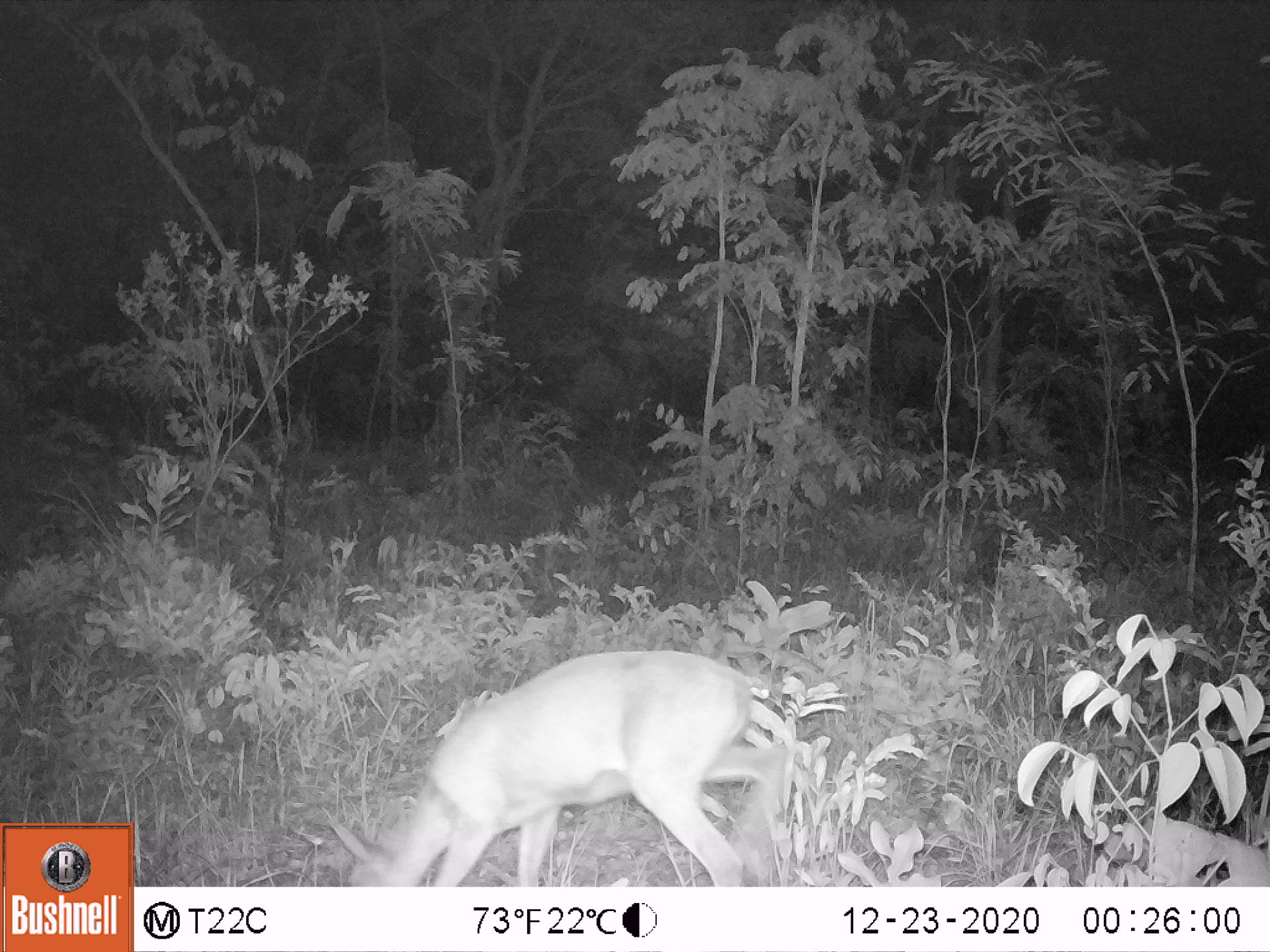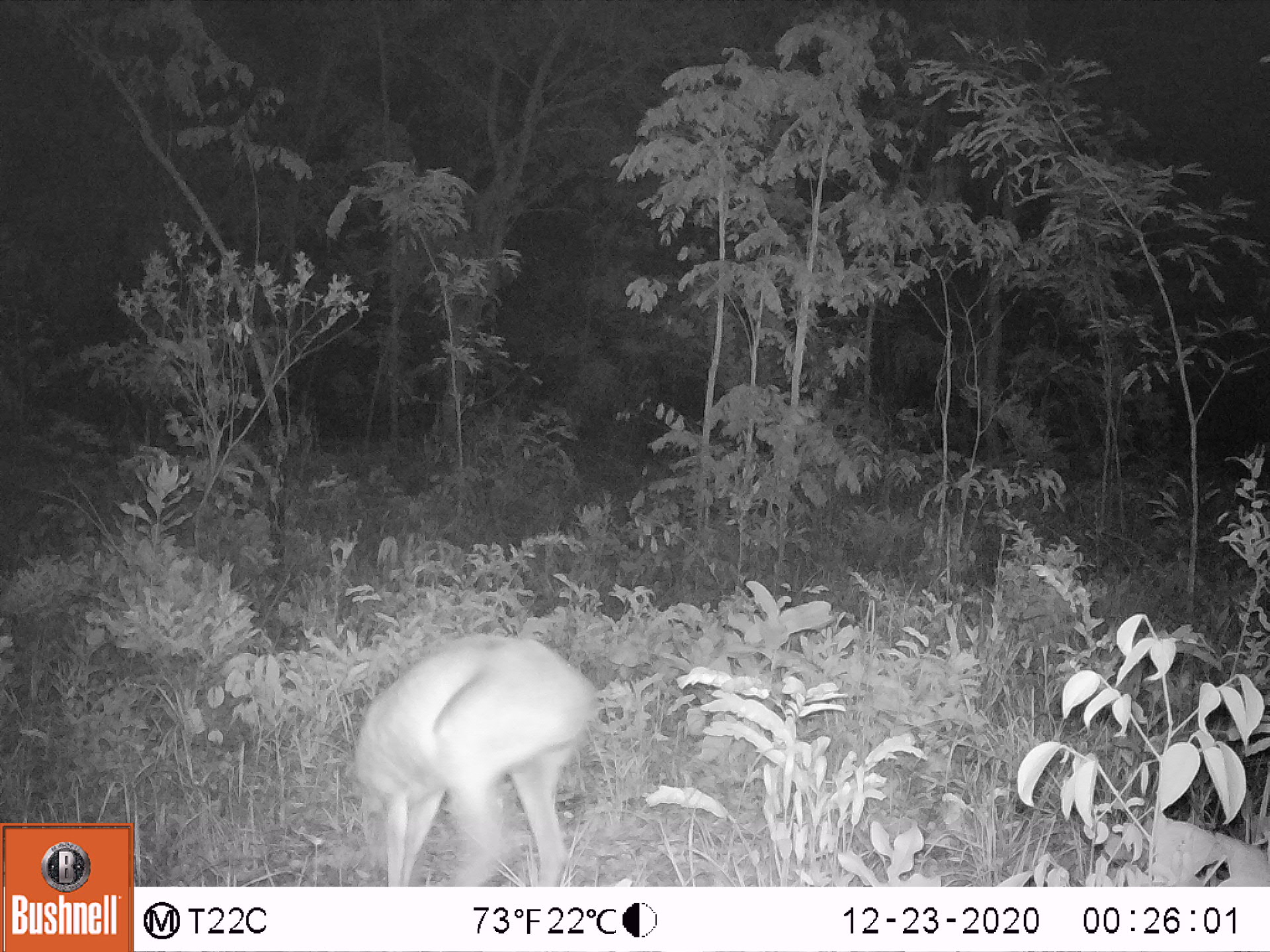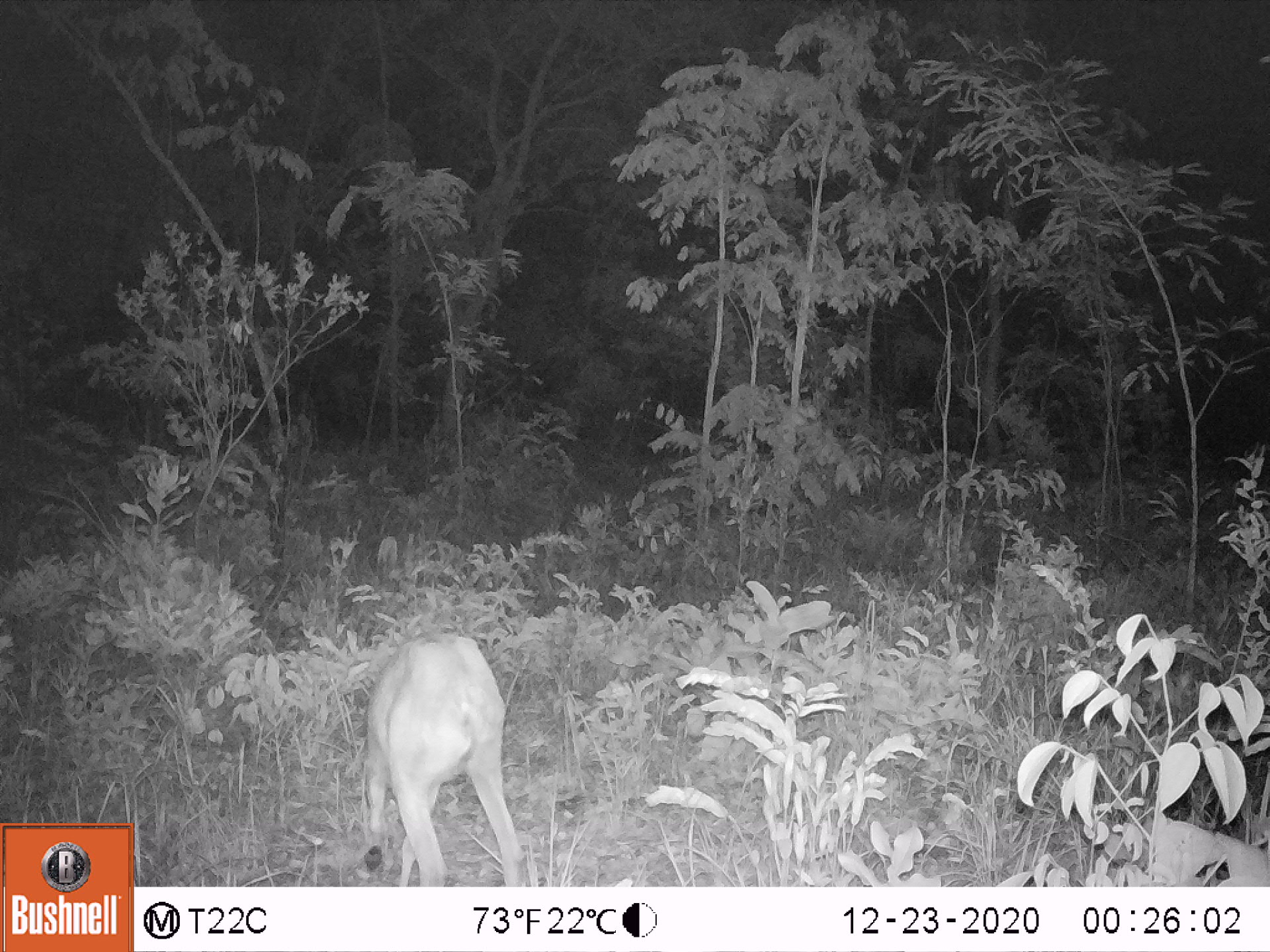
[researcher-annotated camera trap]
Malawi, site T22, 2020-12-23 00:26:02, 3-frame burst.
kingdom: Animalia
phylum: Chordata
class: Mammalia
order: Artiodactyla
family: Bovidae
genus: Sylvicapra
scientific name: Sylvicapra grimmia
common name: common duiker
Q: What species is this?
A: Common duiker (Sylvicapra grimmia).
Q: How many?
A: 1.